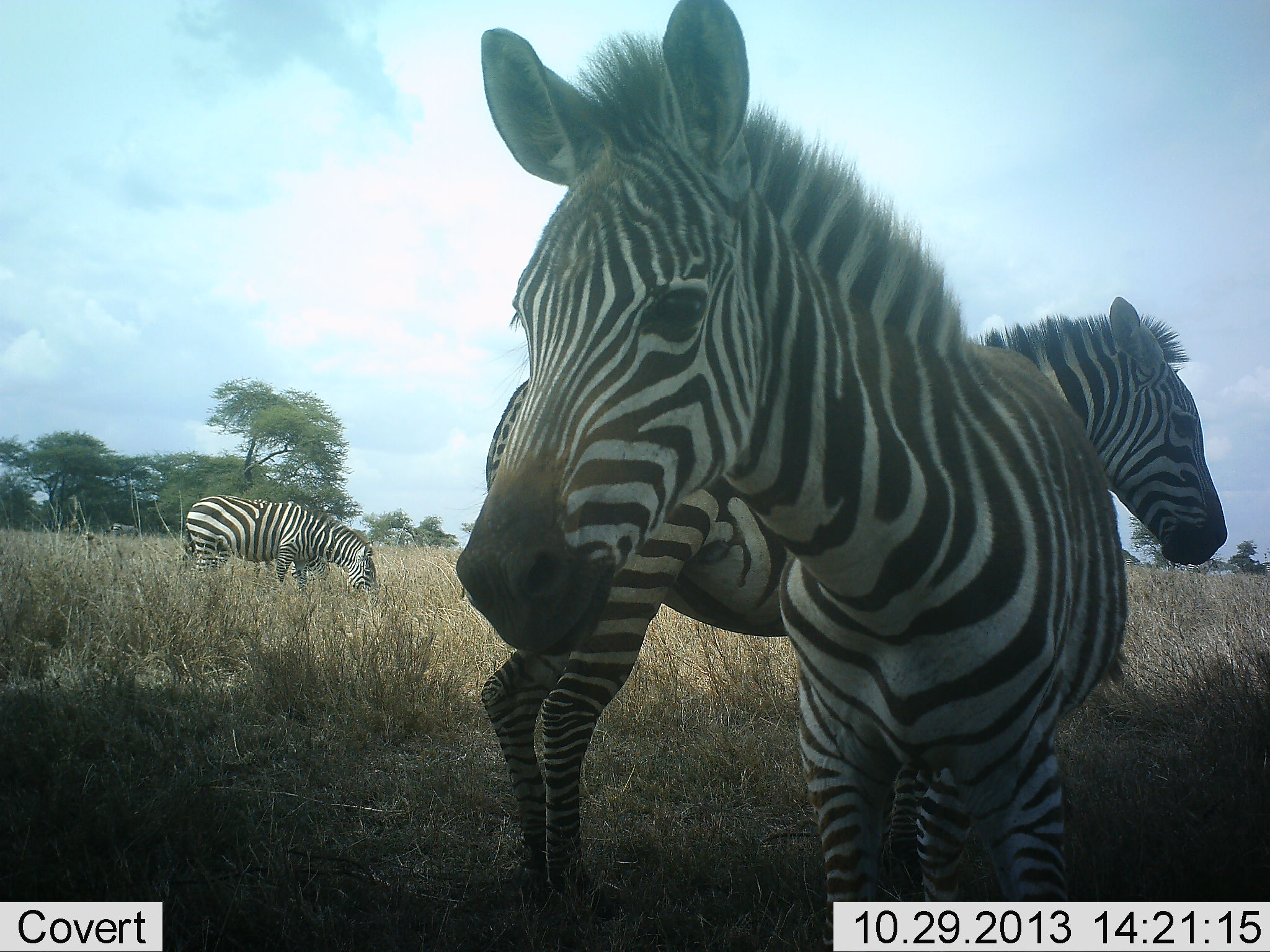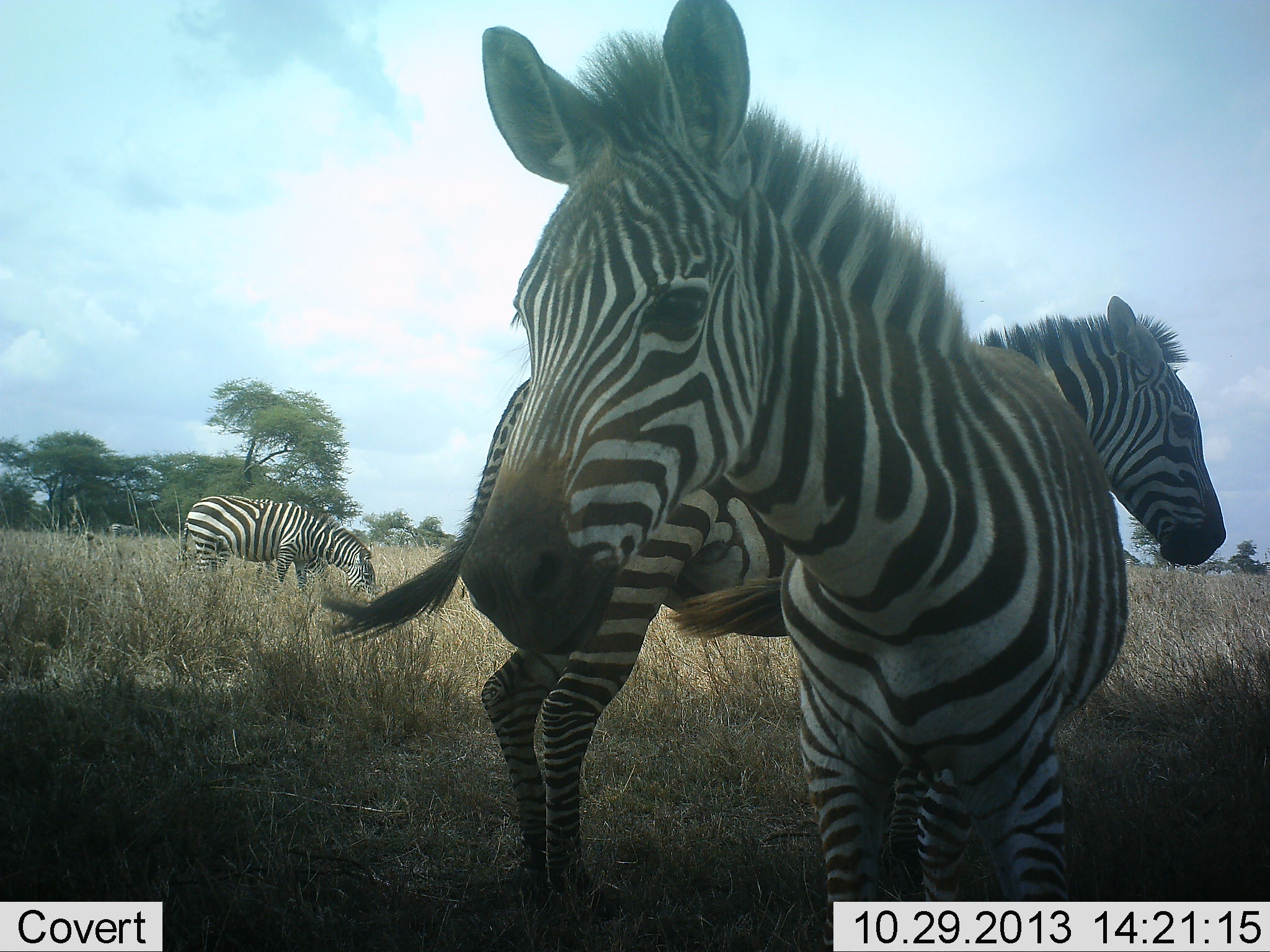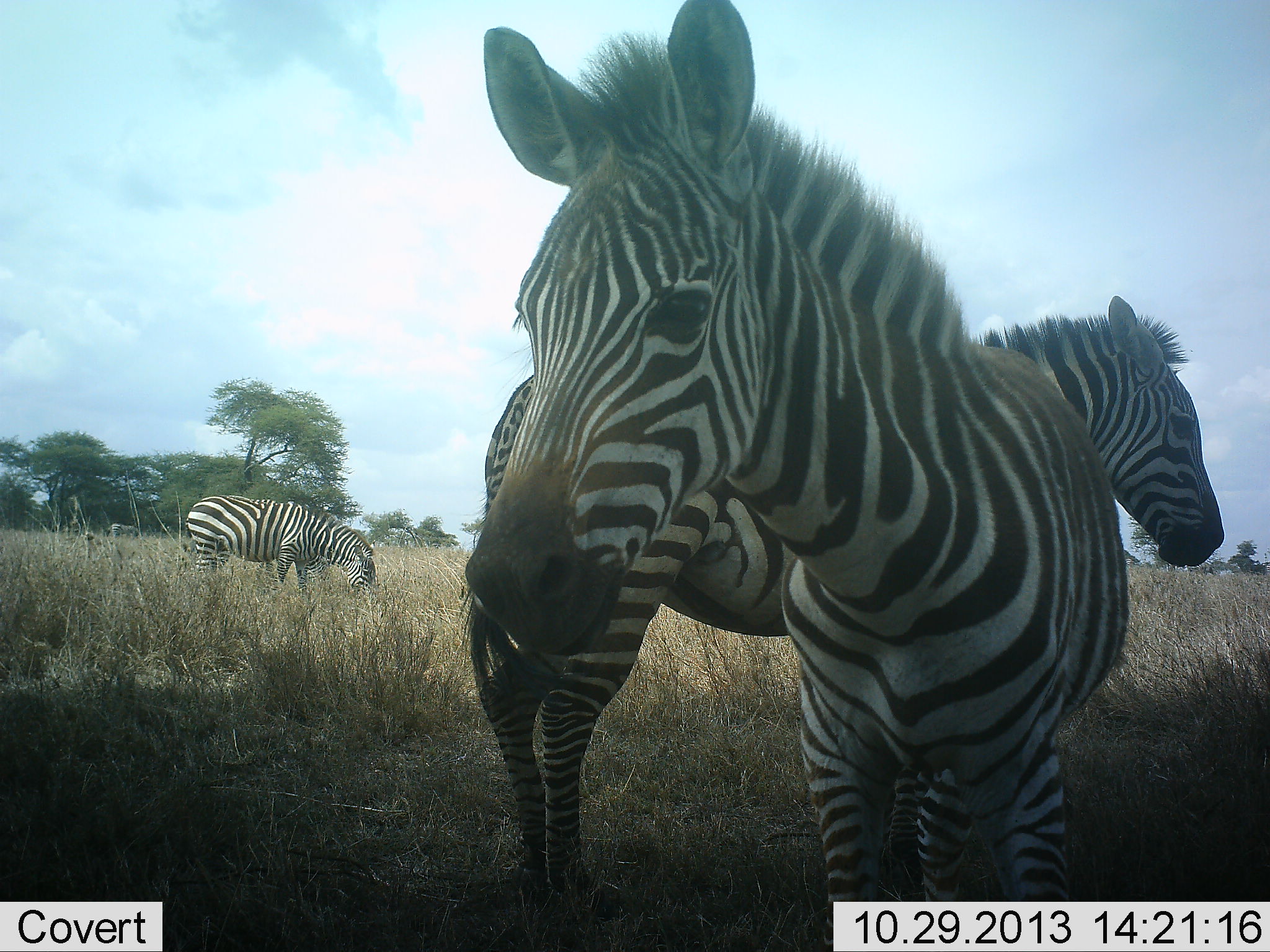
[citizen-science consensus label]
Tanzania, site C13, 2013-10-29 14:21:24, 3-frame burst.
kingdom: Animalia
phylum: Chordata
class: Mammalia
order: Perissodactyla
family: Equidae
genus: Equus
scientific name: Equus quagga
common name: plains zebra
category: zebra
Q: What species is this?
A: Zebra (plains zebra) (Equus quagga).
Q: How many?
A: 3.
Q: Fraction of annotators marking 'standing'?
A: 90%.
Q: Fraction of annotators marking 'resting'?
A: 10%.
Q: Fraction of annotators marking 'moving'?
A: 0%.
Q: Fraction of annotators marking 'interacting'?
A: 10%.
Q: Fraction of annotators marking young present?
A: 0%.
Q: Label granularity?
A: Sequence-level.